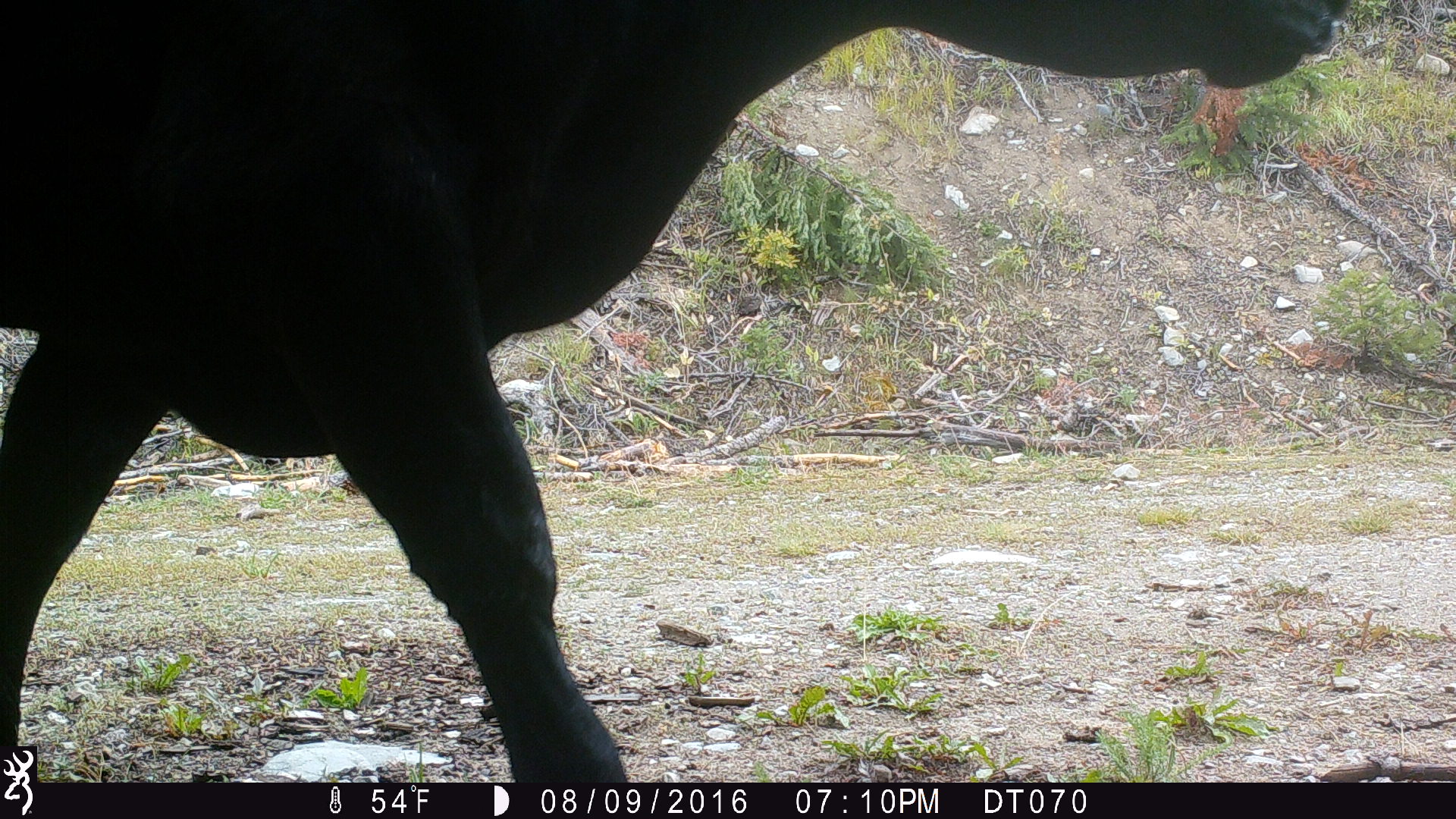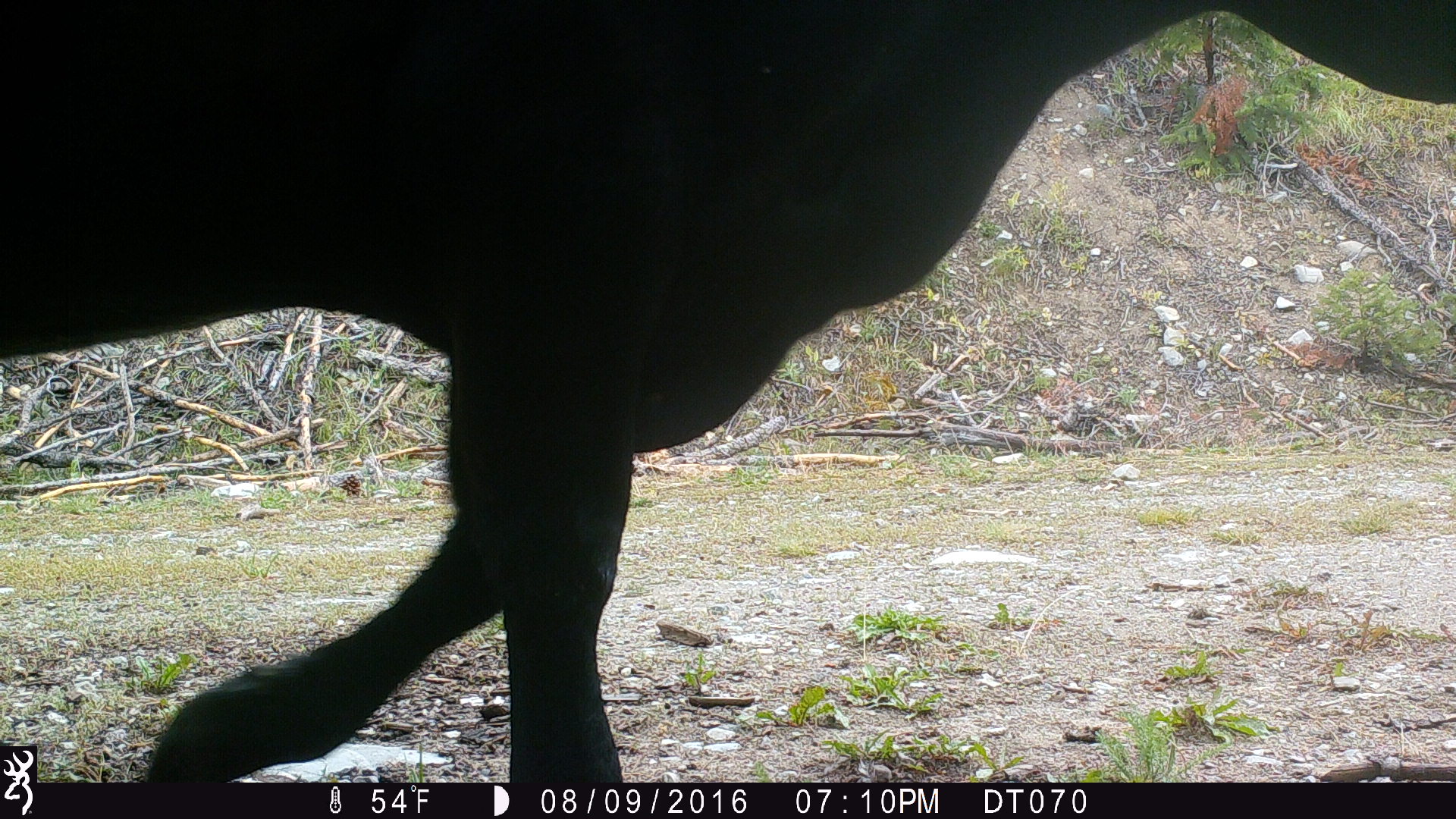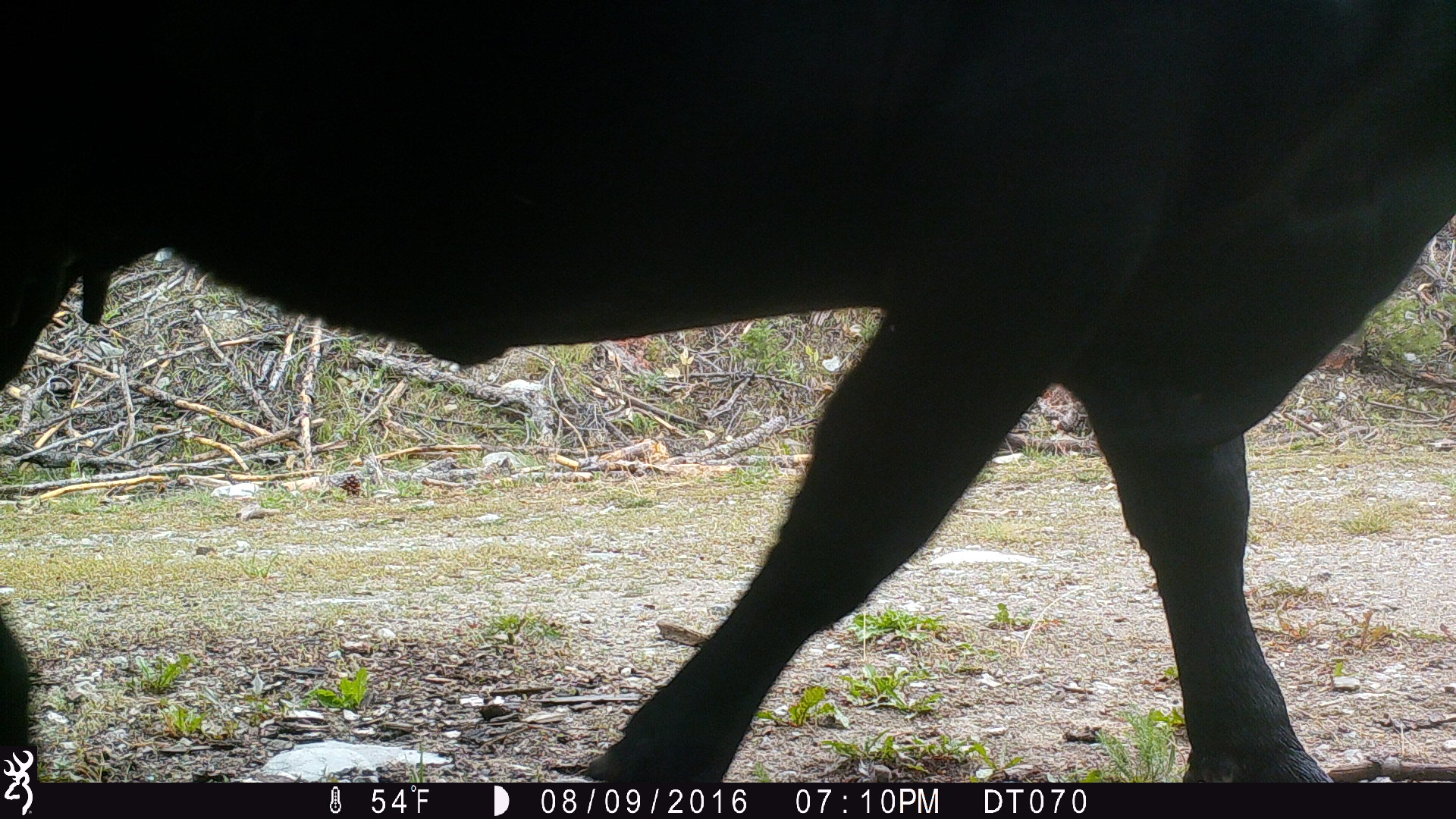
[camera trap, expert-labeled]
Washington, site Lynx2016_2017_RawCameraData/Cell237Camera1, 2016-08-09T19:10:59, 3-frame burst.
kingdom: Animalia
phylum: Chordata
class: Mammalia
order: Artiodactyla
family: Bovidae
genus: Bos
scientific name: Bos taurus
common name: domestic cattle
Domestic cattle (Bos taurus). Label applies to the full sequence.